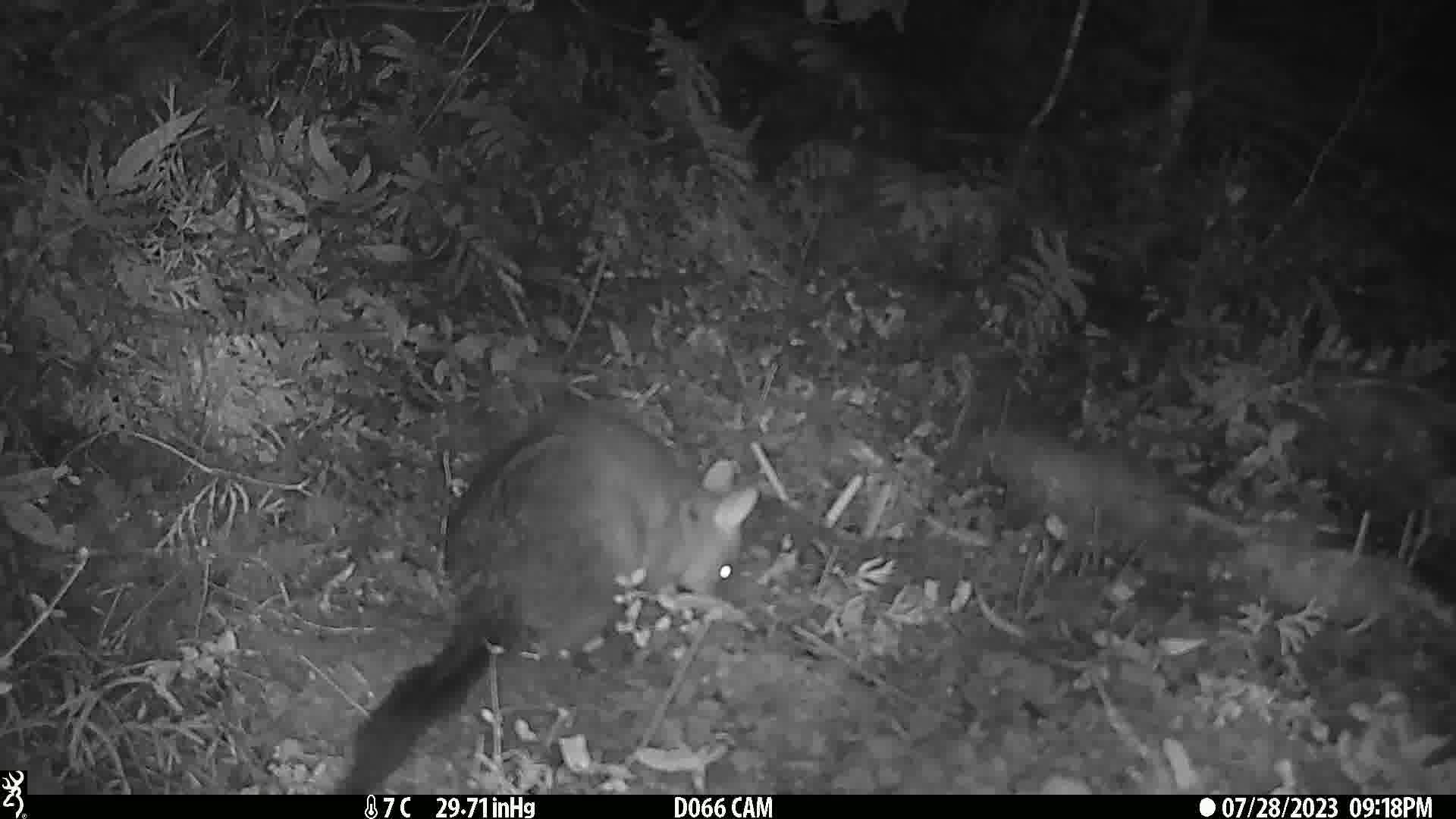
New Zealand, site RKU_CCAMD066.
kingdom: Animalia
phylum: Chordata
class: Mammalia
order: Diprotodontia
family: Phalangeridae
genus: Trichosurus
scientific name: Trichosurus vulpecula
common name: common brushtail possum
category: possum